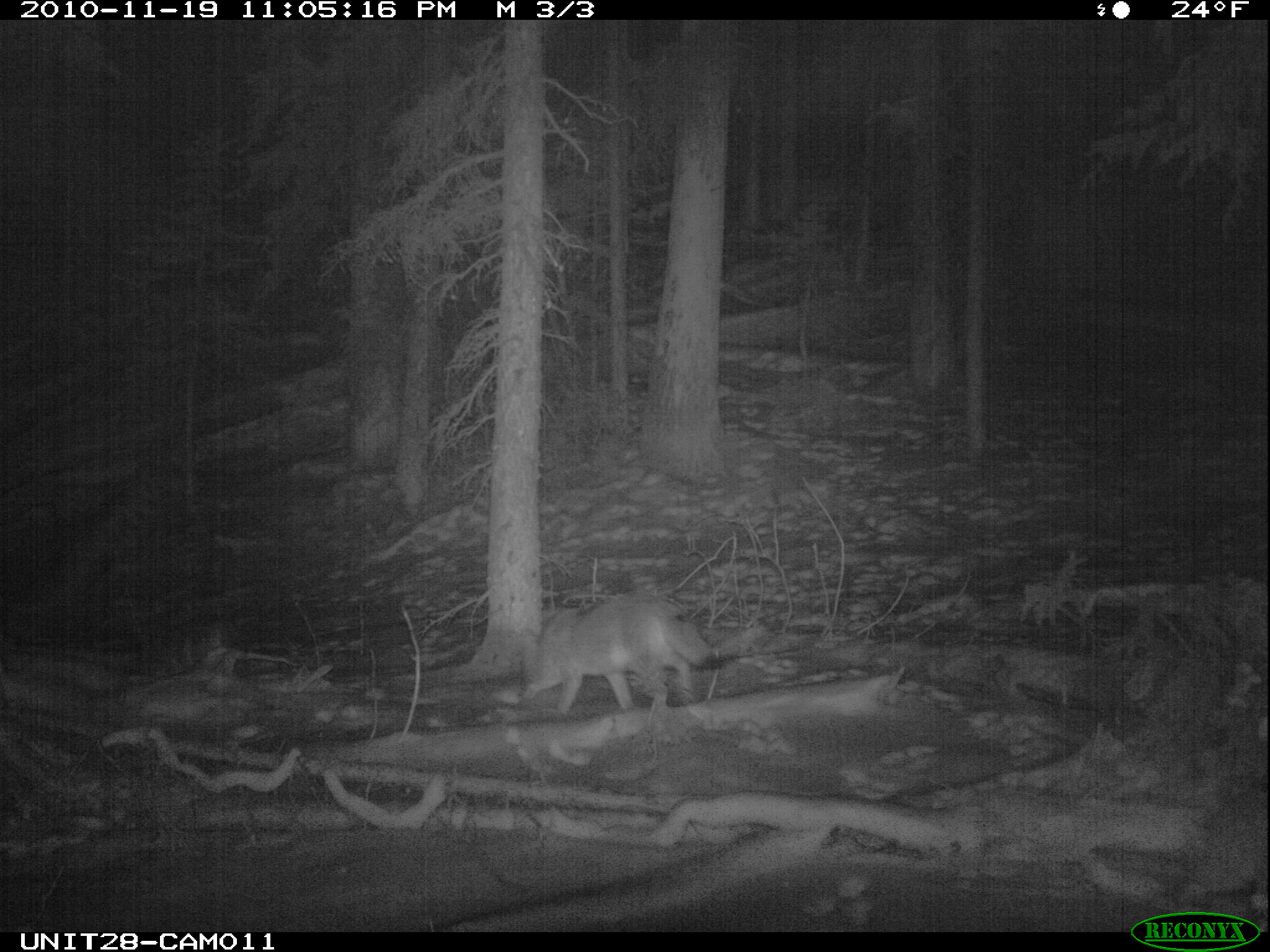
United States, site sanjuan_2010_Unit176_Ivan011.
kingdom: Animalia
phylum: Chordata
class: Mammalia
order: Carnivora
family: Canidae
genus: Canis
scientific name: Canis latrans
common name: coyote